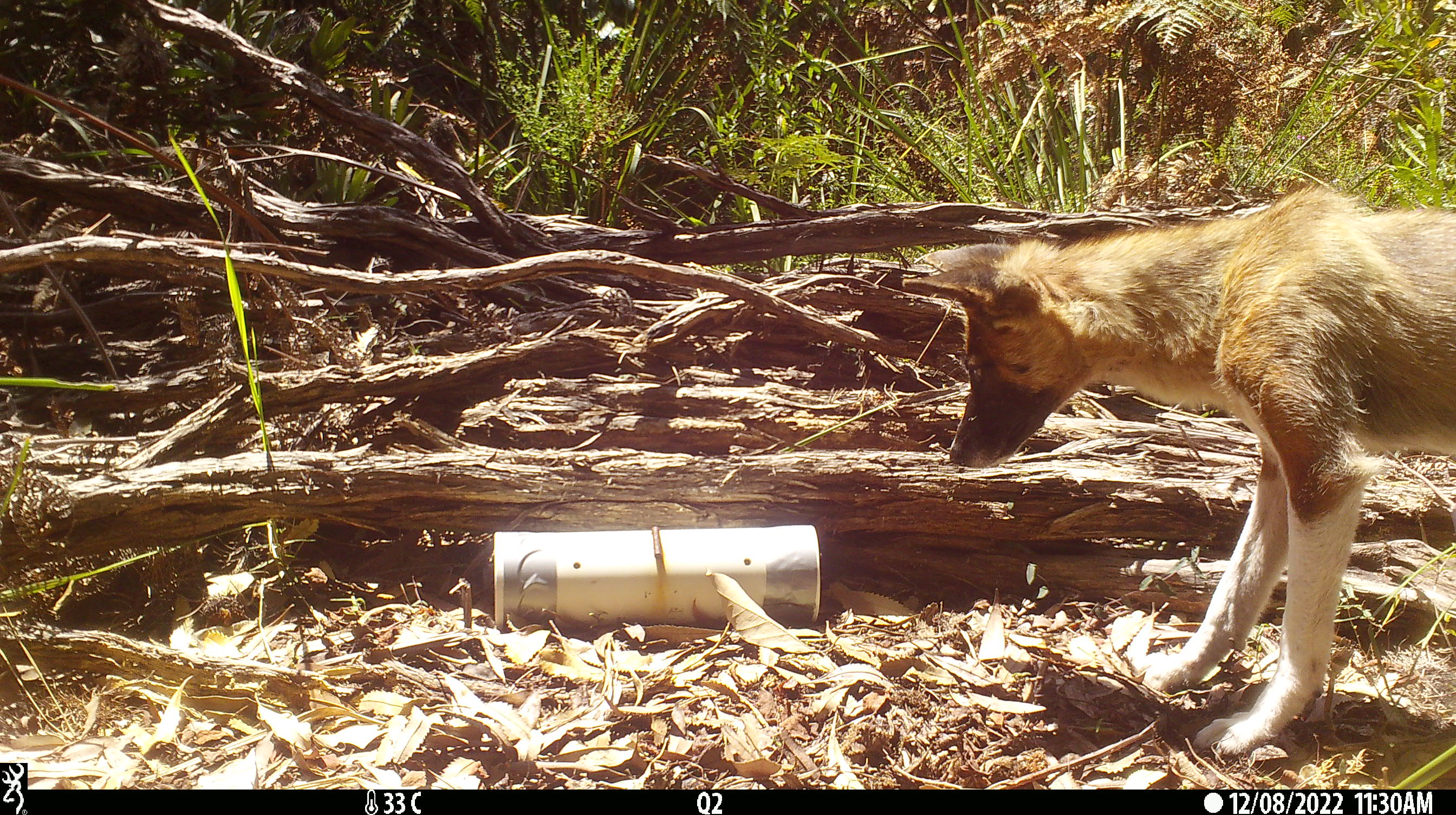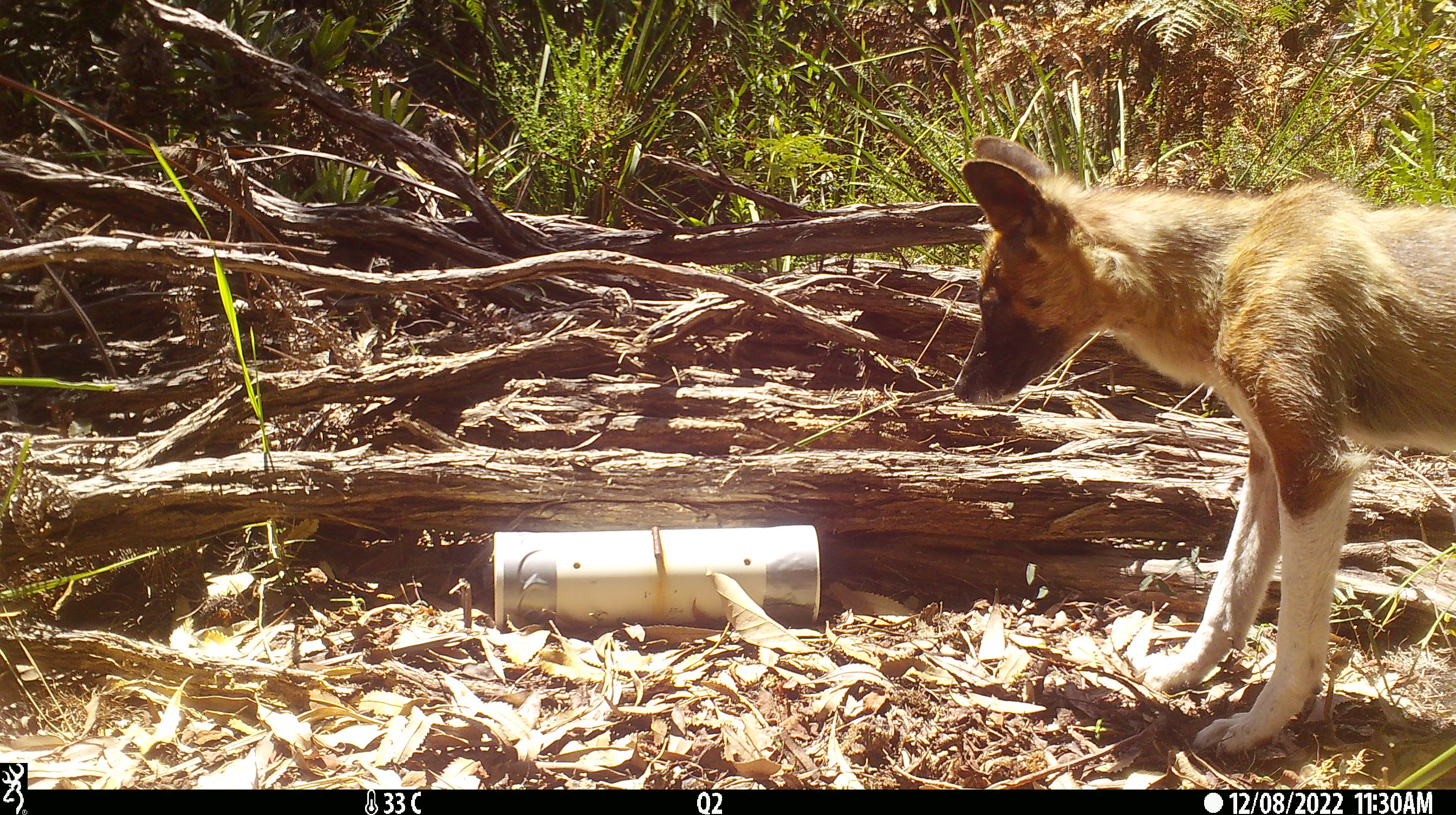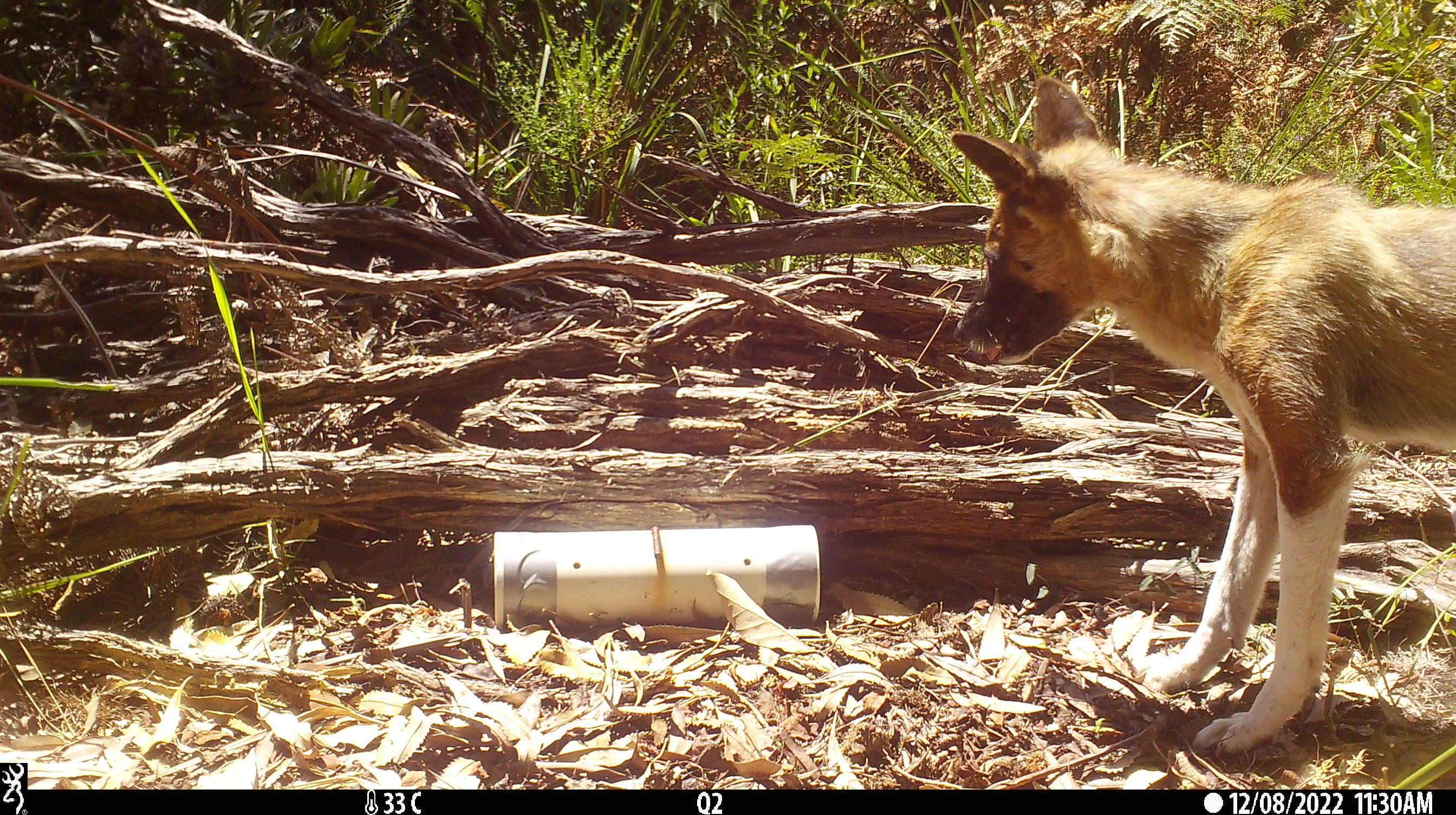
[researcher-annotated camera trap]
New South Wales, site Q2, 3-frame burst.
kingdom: Animalia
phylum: Chordata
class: Mammalia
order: Carnivora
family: Canidae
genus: Canis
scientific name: Canis familiaris dingo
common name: dingo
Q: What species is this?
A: Dingo (Canis familiaris dingo).